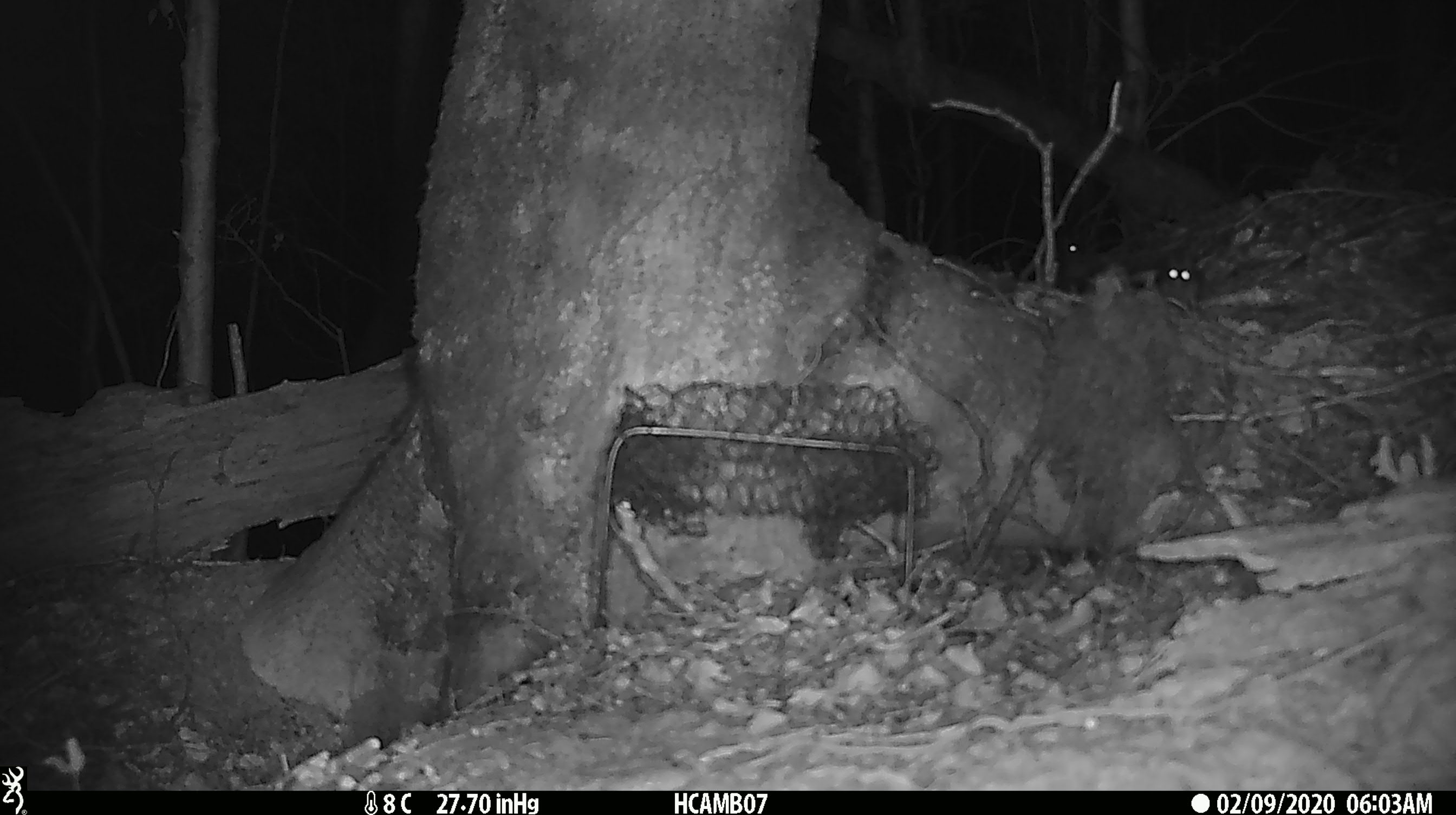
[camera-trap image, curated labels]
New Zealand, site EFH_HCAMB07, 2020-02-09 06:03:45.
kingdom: Animalia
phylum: Chordata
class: Mammalia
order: Rodentia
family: Muridae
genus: Mus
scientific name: Mus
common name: mouse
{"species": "mouse (Mus)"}